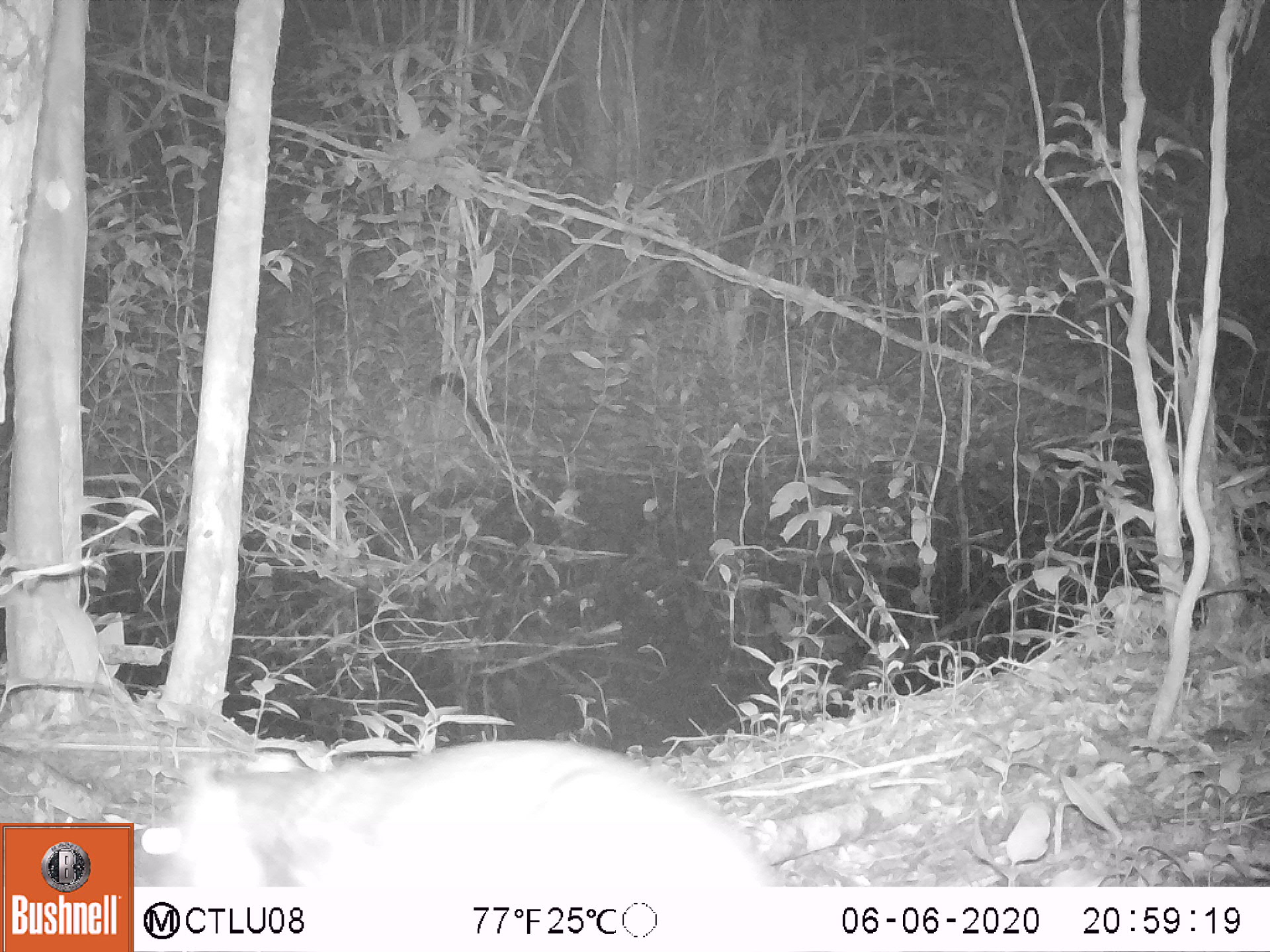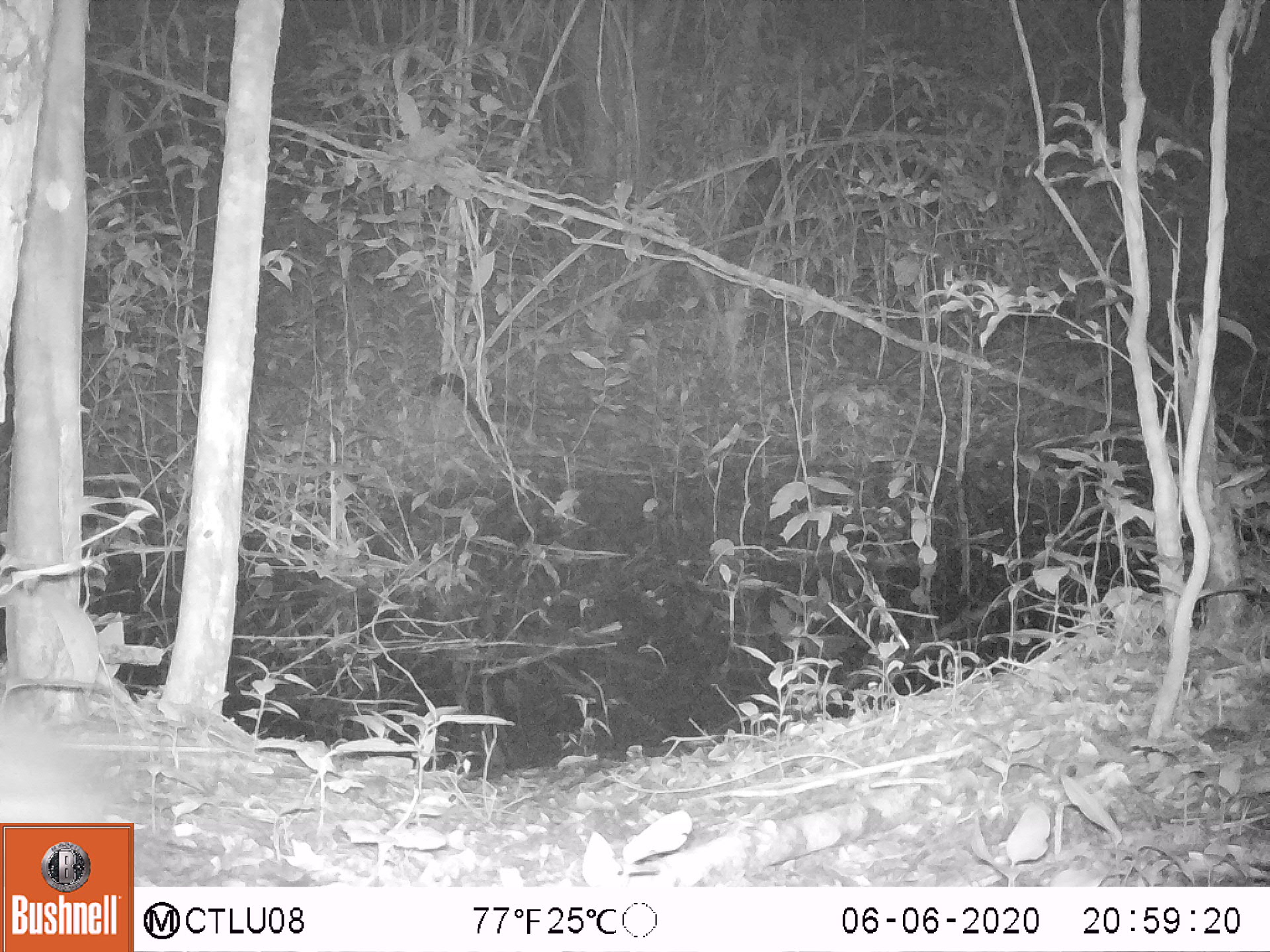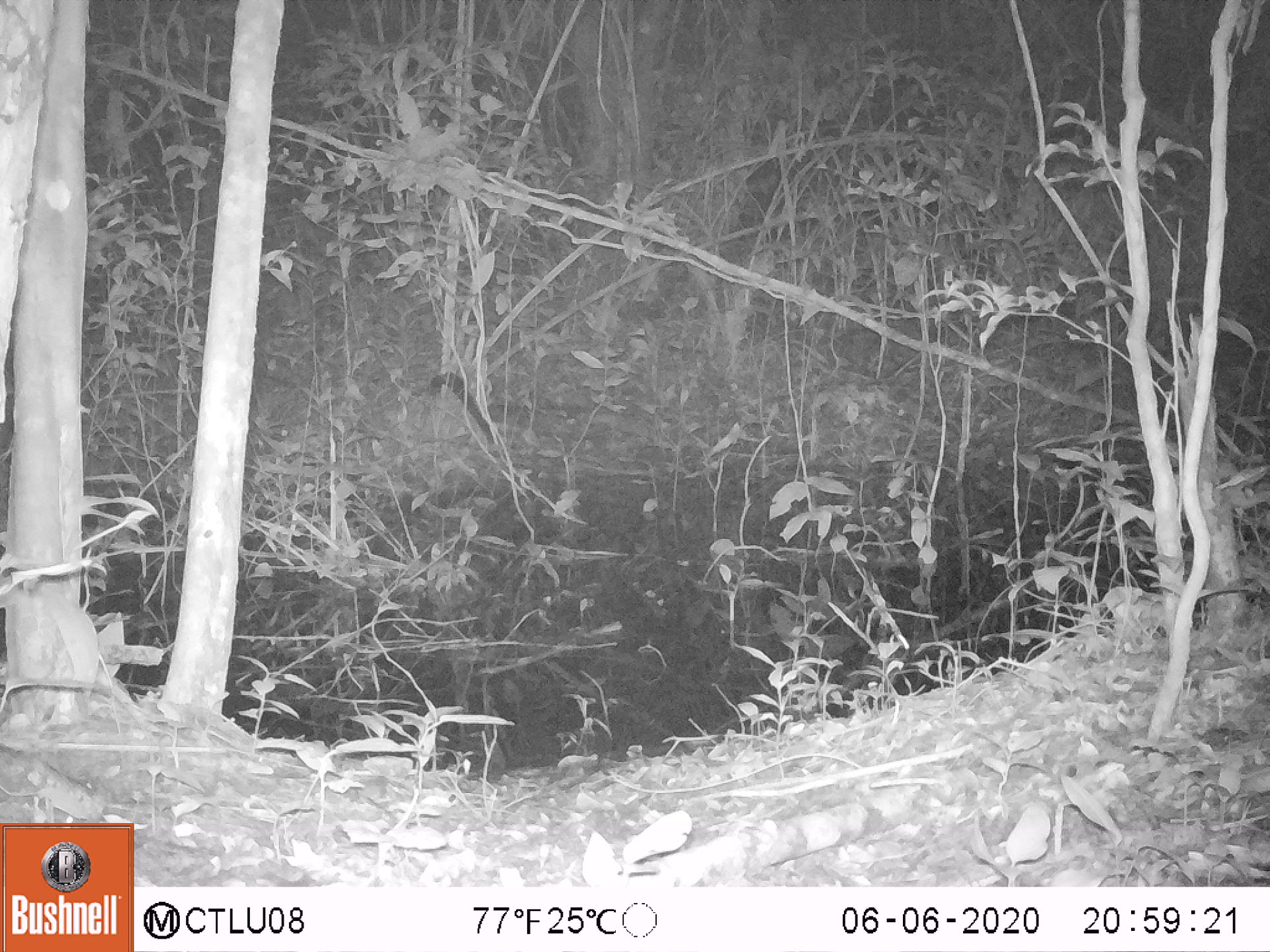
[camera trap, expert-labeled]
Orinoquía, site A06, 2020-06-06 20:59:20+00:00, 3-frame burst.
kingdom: Animalia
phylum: Chordata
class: Mammalia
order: Rodentia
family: Cuniculidae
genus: Cuniculus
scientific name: Cuniculus paca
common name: spotted paca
Spotted paca (Cuniculus paca).